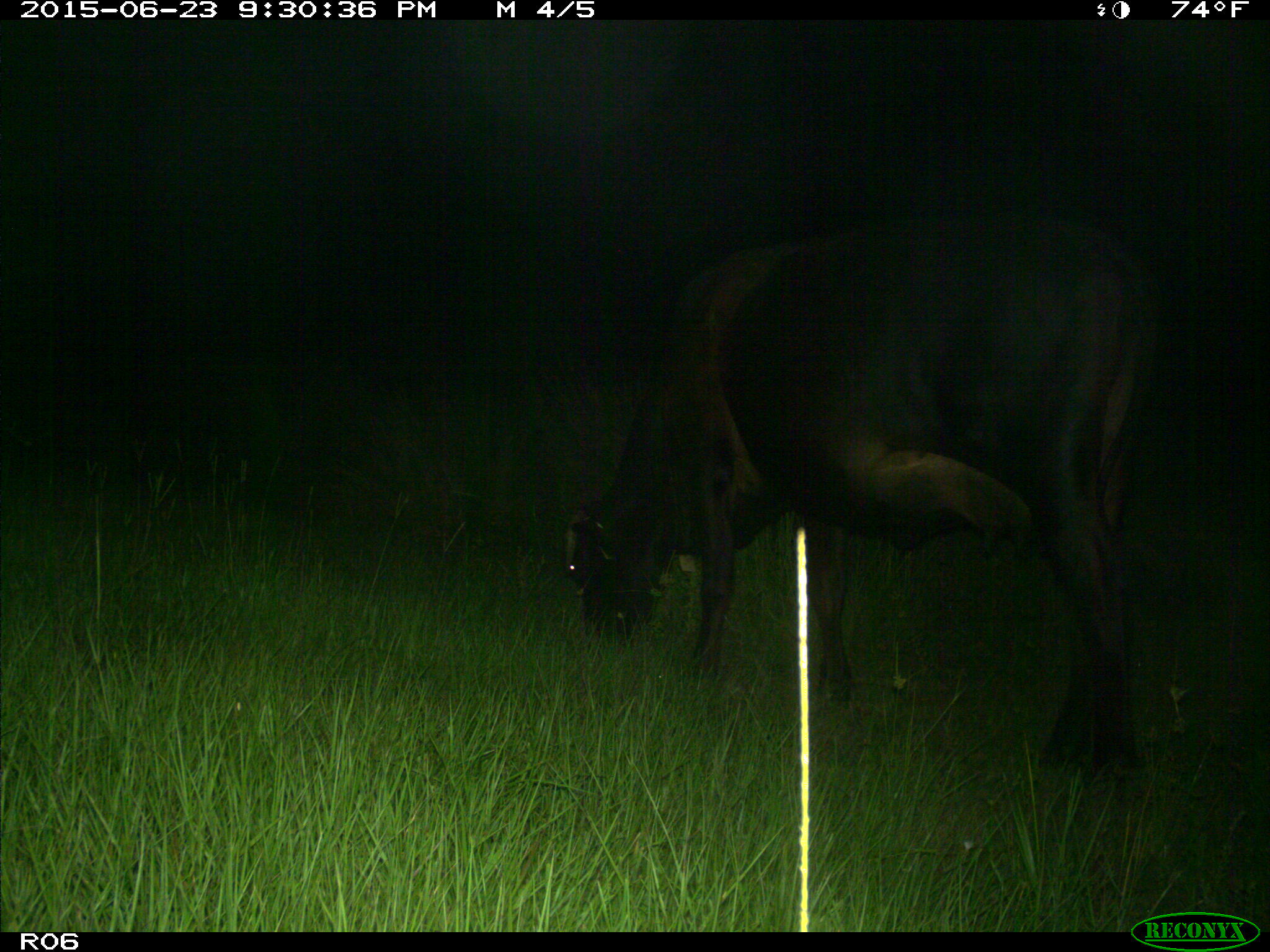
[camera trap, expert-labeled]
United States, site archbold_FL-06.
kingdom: Animalia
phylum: Chordata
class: Mammalia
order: Artiodactyla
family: Bovidae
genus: Bos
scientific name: Bos taurus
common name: domestic cow